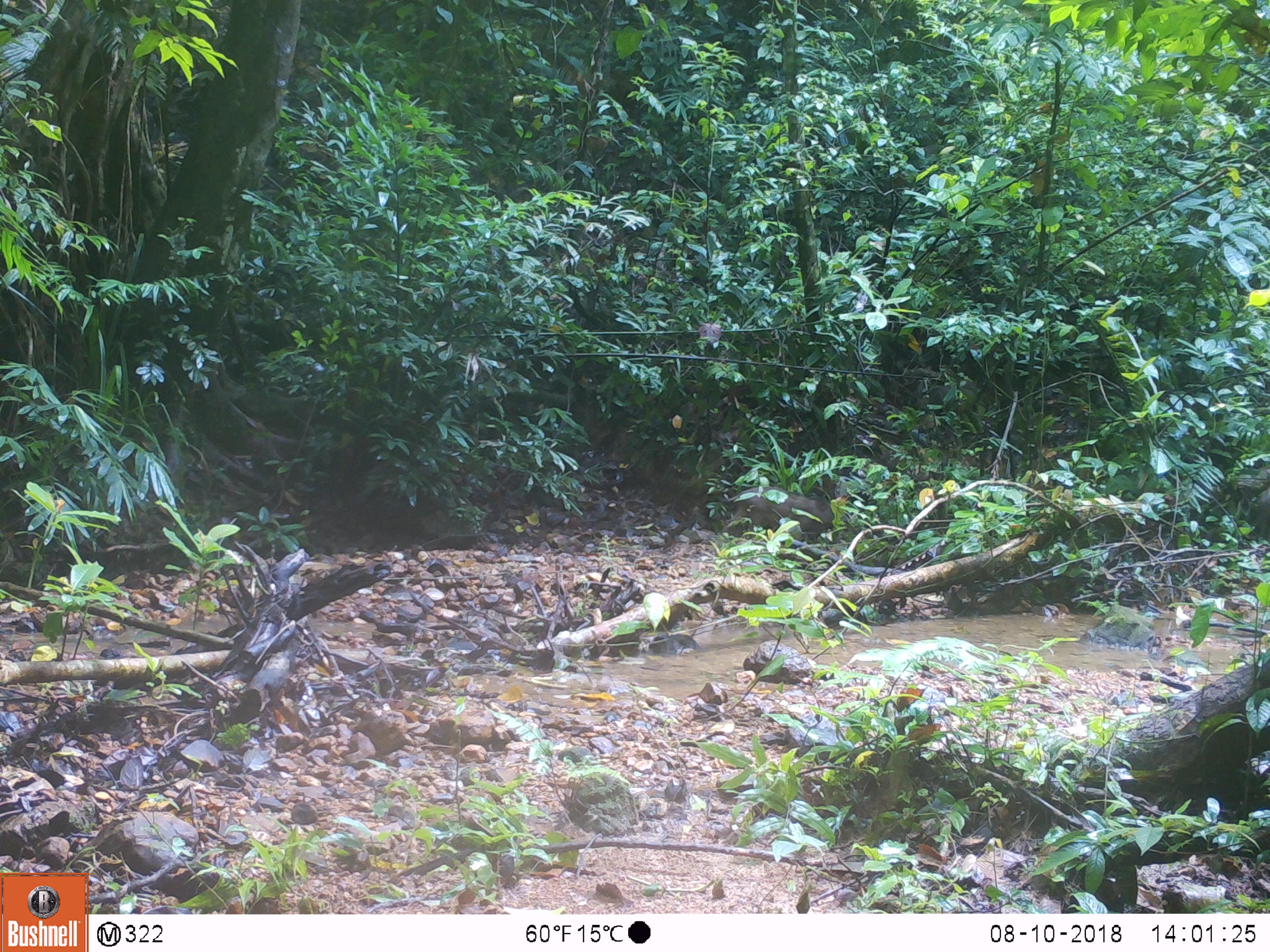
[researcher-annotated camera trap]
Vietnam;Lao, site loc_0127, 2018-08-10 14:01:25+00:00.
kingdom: Animalia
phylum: Chordata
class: Mammalia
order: Artiodactyla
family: Suidae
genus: Sus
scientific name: Sus scrofa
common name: eurasian wild pig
Eurasian wild pig (Sus scrofa). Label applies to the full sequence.